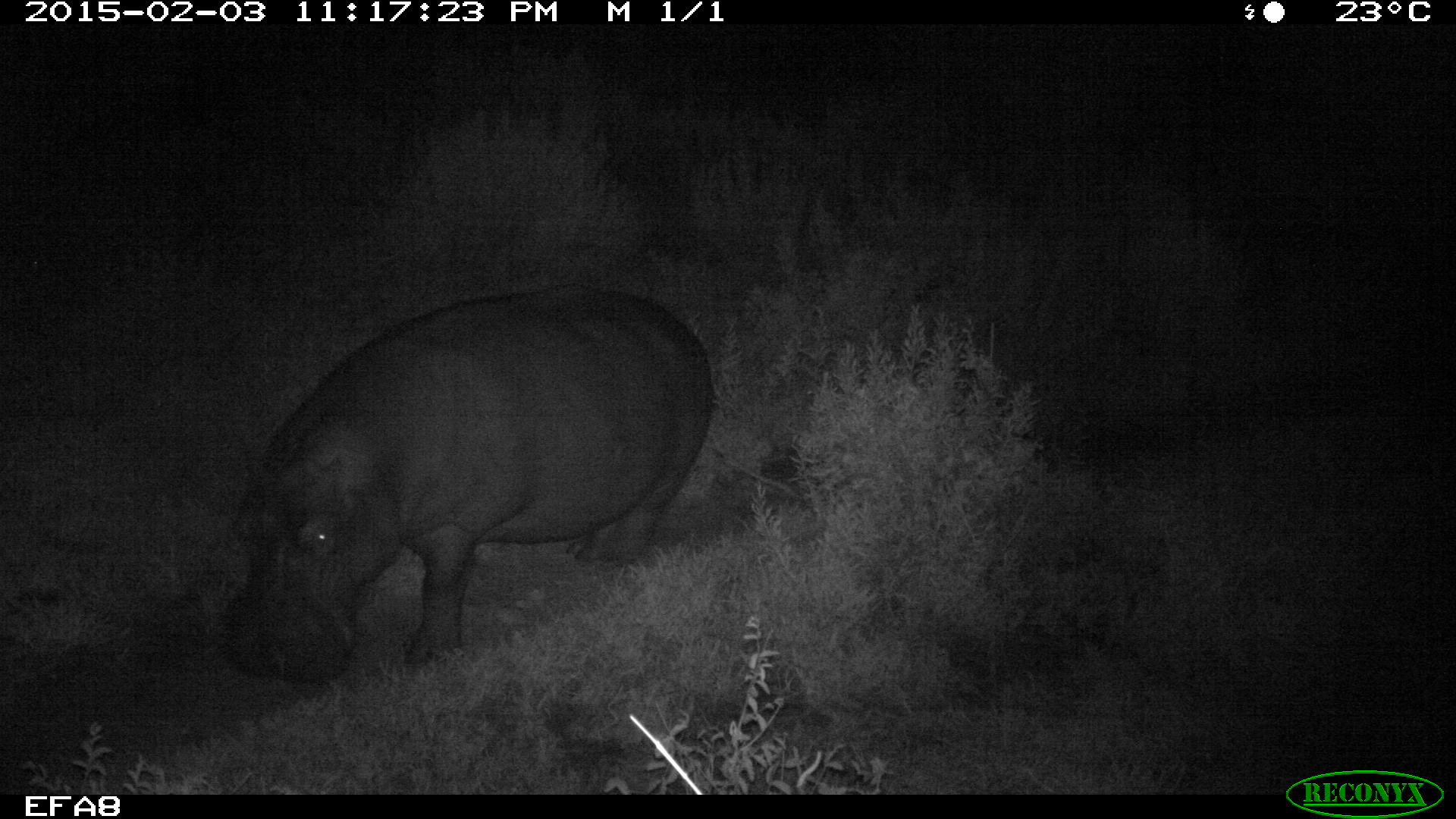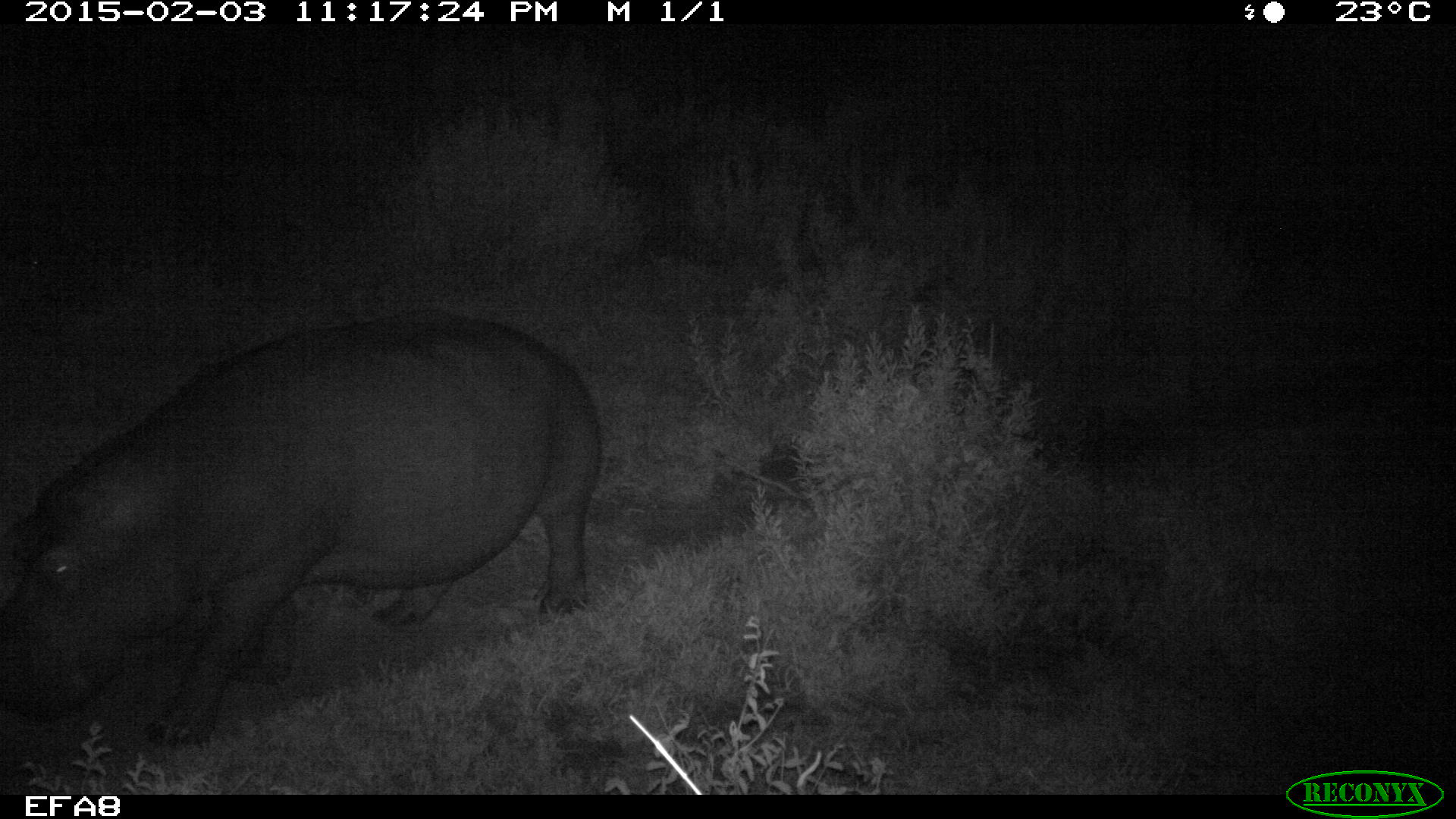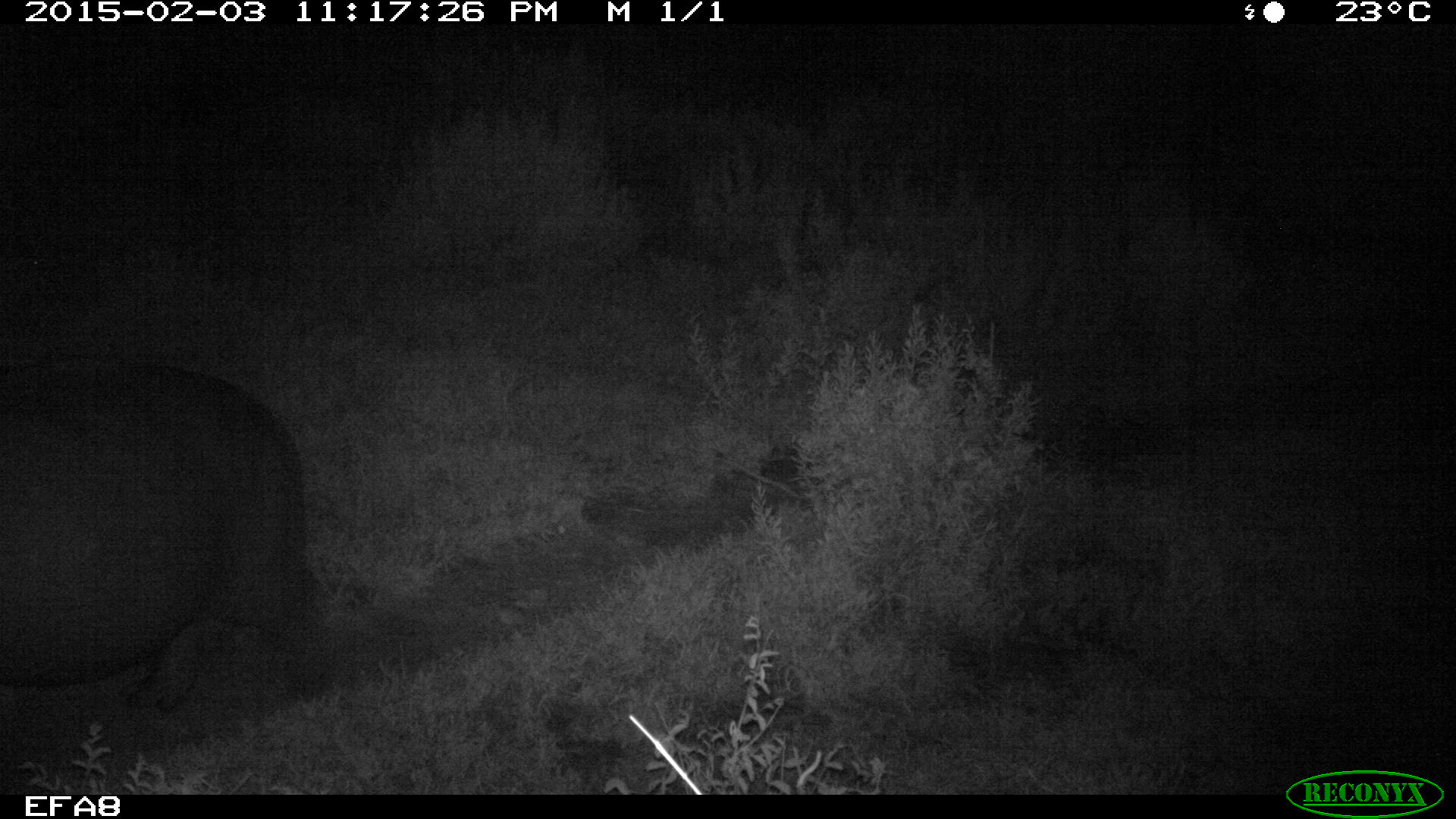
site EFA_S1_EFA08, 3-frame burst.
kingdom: Animalia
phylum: Chordata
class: Mammalia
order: Artiodactyla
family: Hippopotamidae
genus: Hippopotamus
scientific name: Hippopotamus amphibius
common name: hippopotamus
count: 1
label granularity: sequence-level